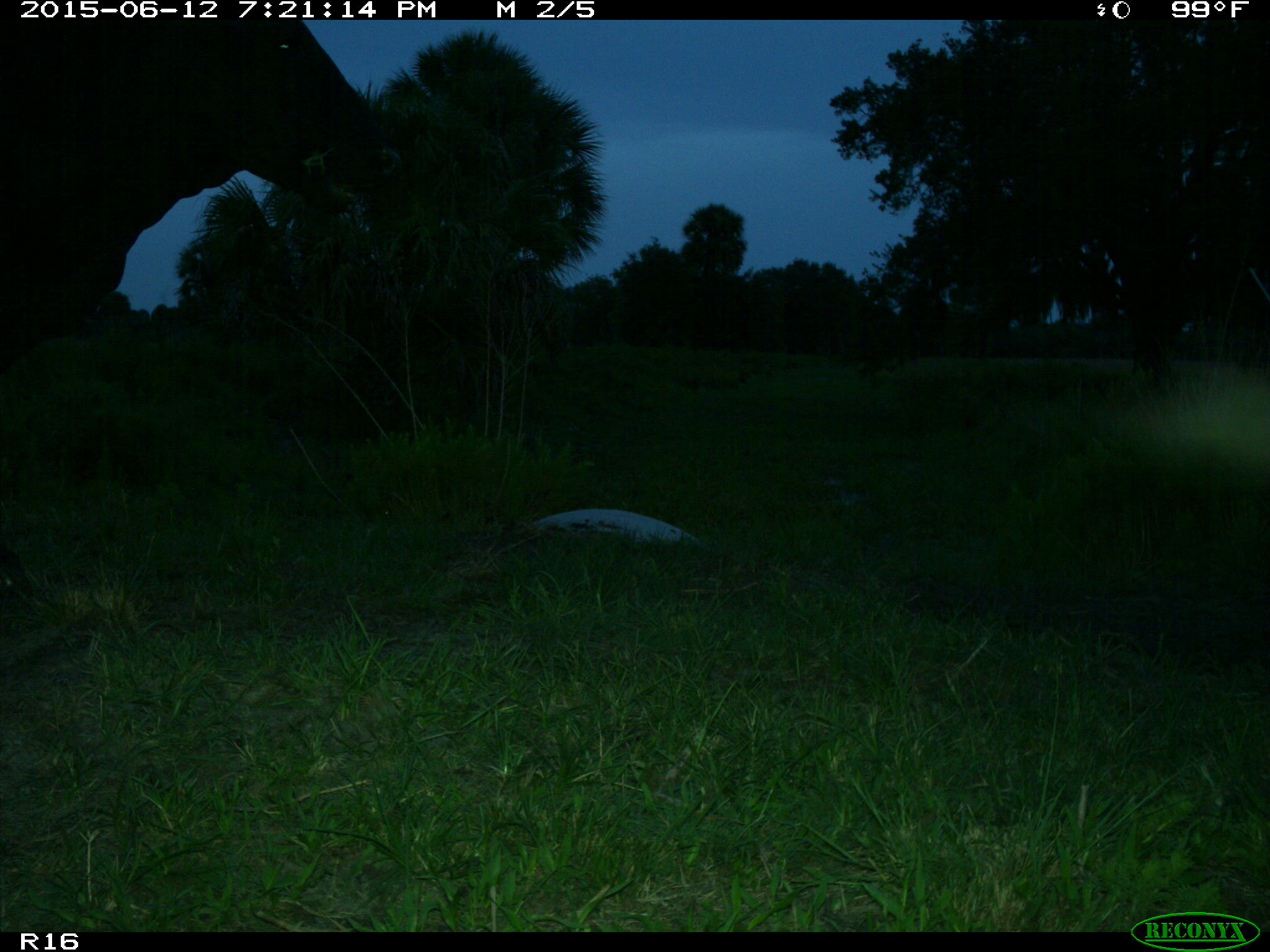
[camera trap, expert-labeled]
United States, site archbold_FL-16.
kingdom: Animalia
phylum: Chordata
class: Mammalia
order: Artiodactyla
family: Bovidae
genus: Bos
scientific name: Bos taurus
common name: domestic cow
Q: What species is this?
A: Bos taurus (domestic cow).